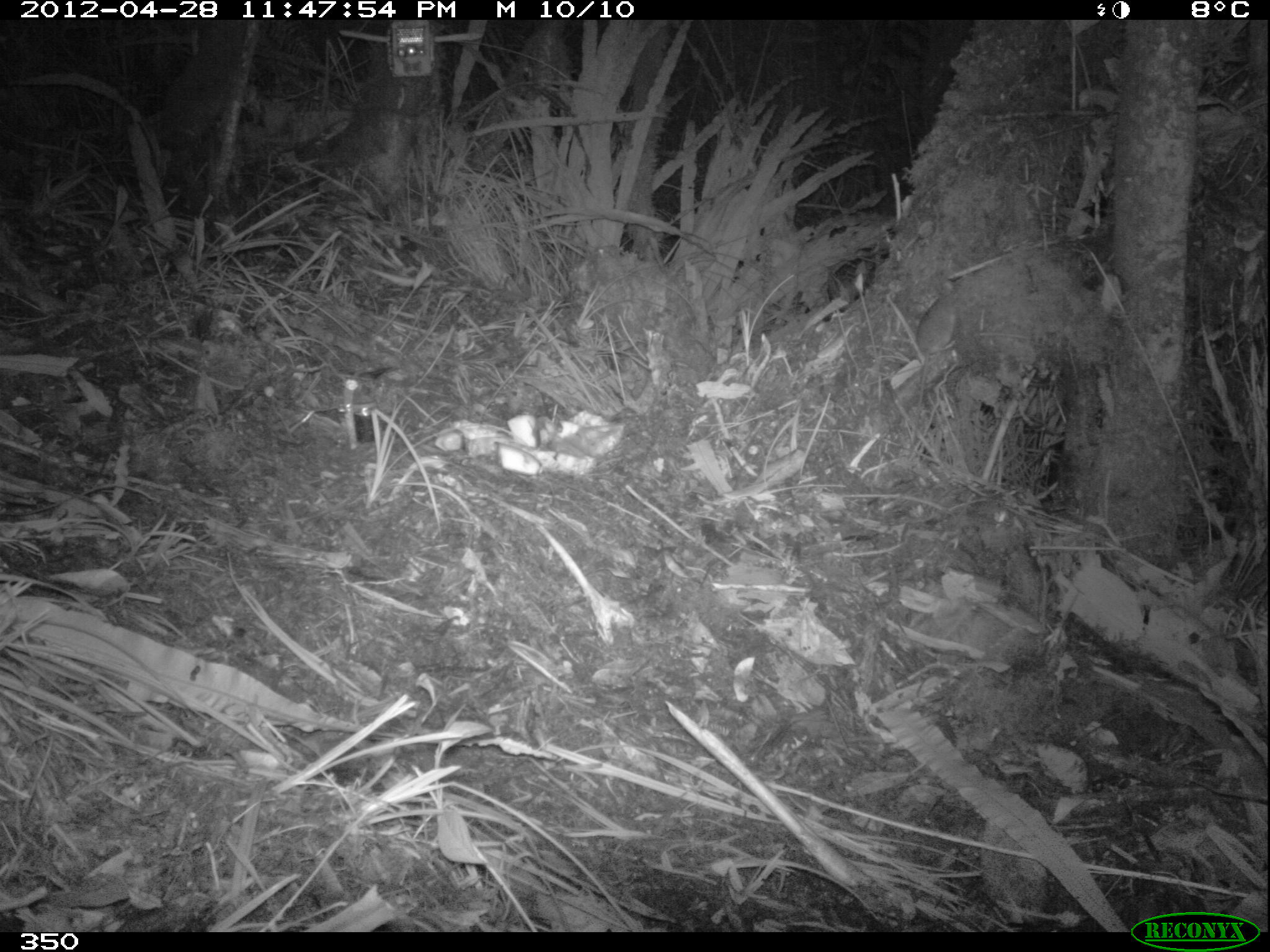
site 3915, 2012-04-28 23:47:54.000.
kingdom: Animalia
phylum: Chordata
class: Mammalia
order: Rodentia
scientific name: Rodentia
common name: rodents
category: unknown rodent